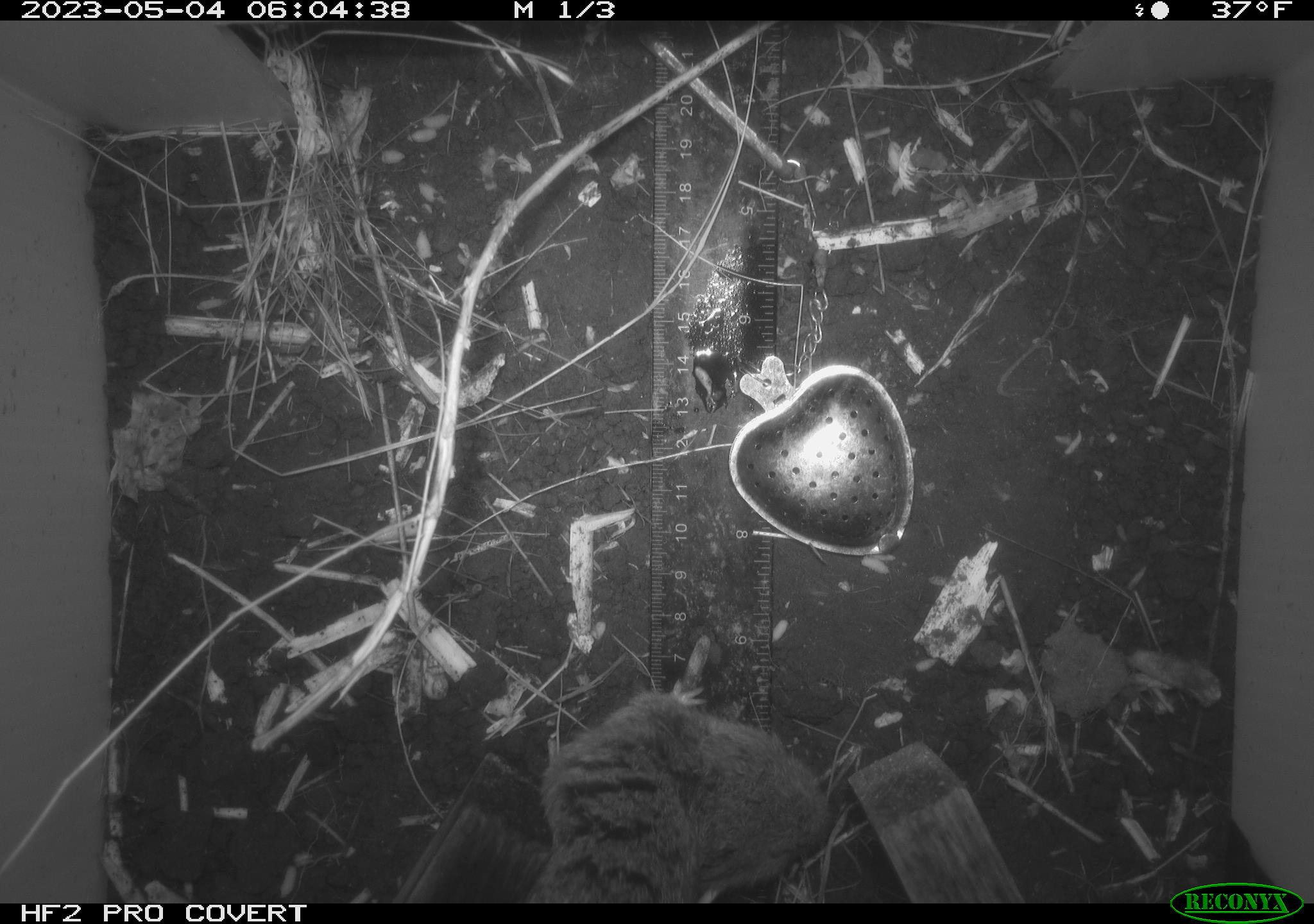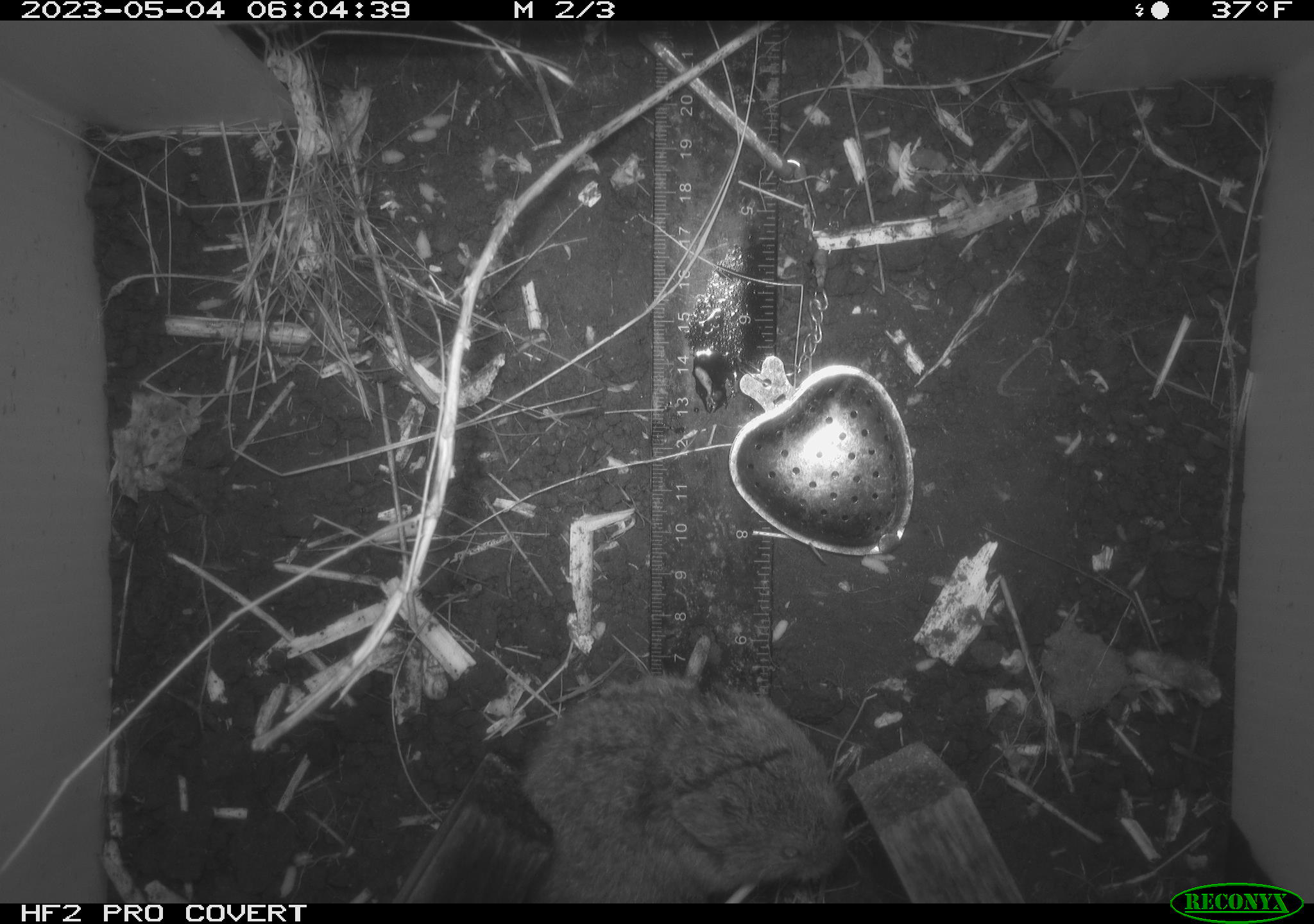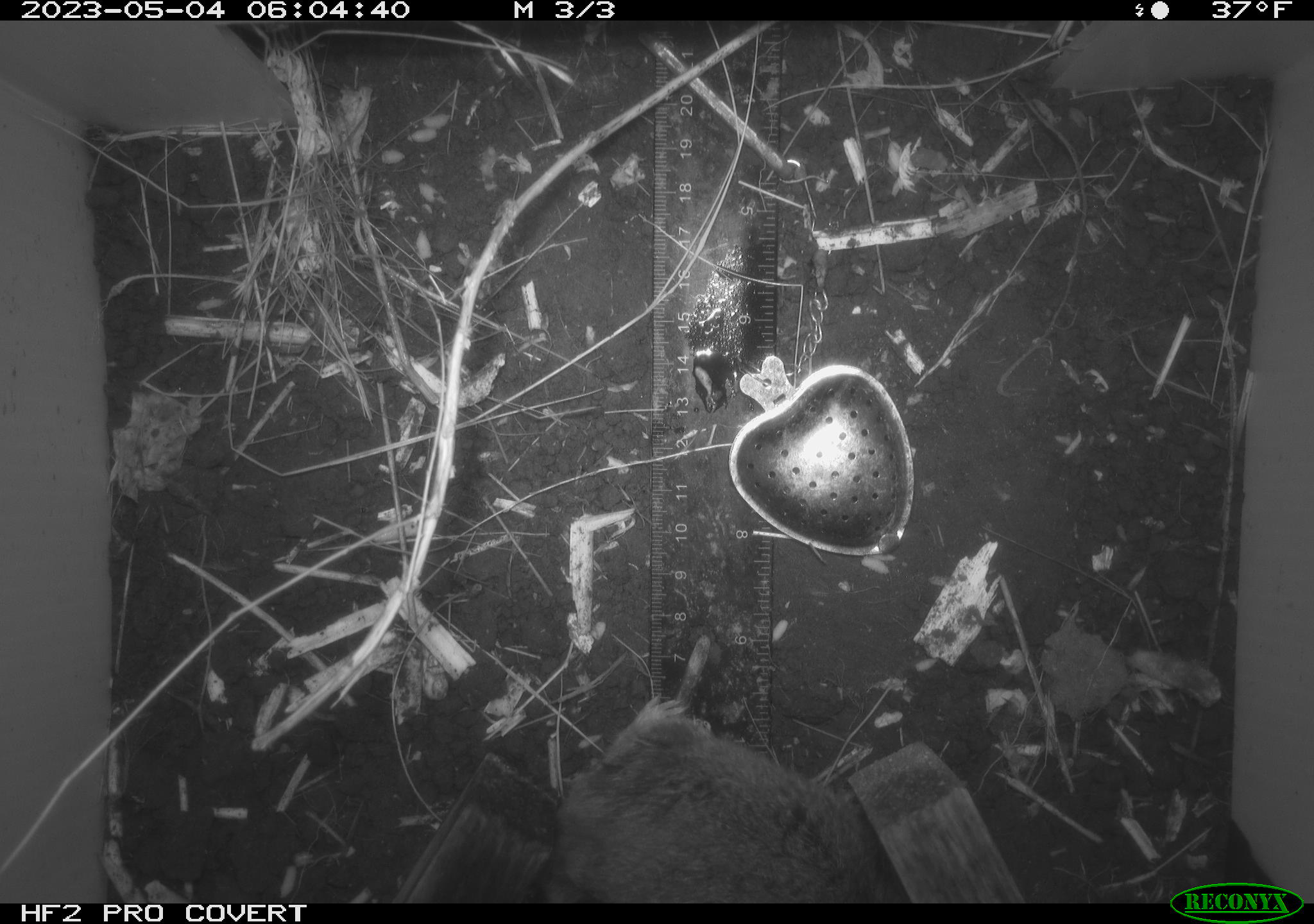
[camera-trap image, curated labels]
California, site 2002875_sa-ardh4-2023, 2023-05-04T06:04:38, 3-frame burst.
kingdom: Animalia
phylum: Chordata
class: Mammalia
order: Rodentia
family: Cricetidae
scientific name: Arvicolinae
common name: voles, lemmings, and muskrats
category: arvicolinae subfamily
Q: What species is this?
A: Arvicolinae subfamily (voles, lemmings, and muskrats) (Arvicolinae).